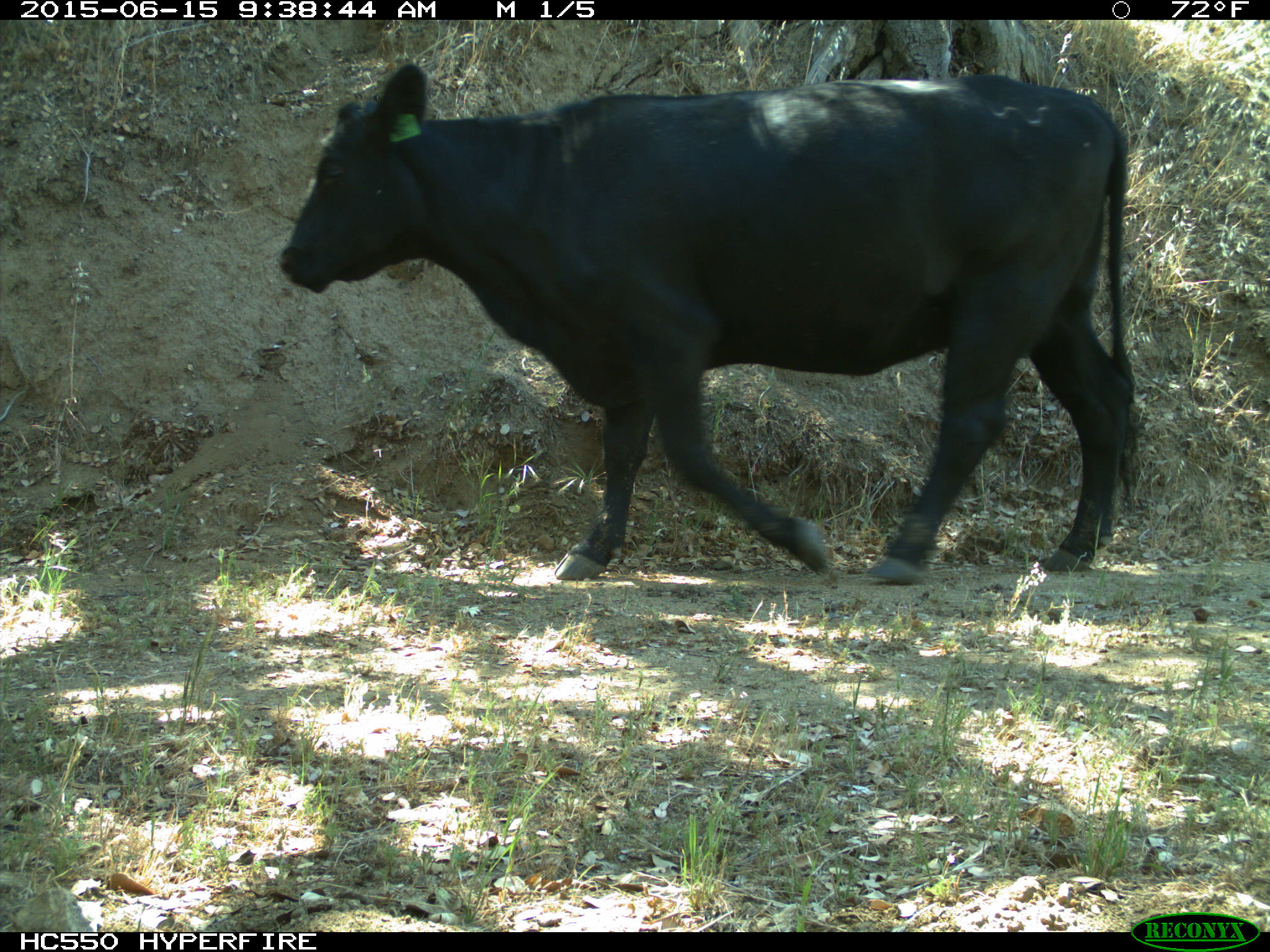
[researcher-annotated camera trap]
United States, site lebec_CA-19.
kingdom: Animalia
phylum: Chordata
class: Mammalia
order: Artiodactyla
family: Bovidae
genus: Bos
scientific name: Bos taurus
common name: domestic cow